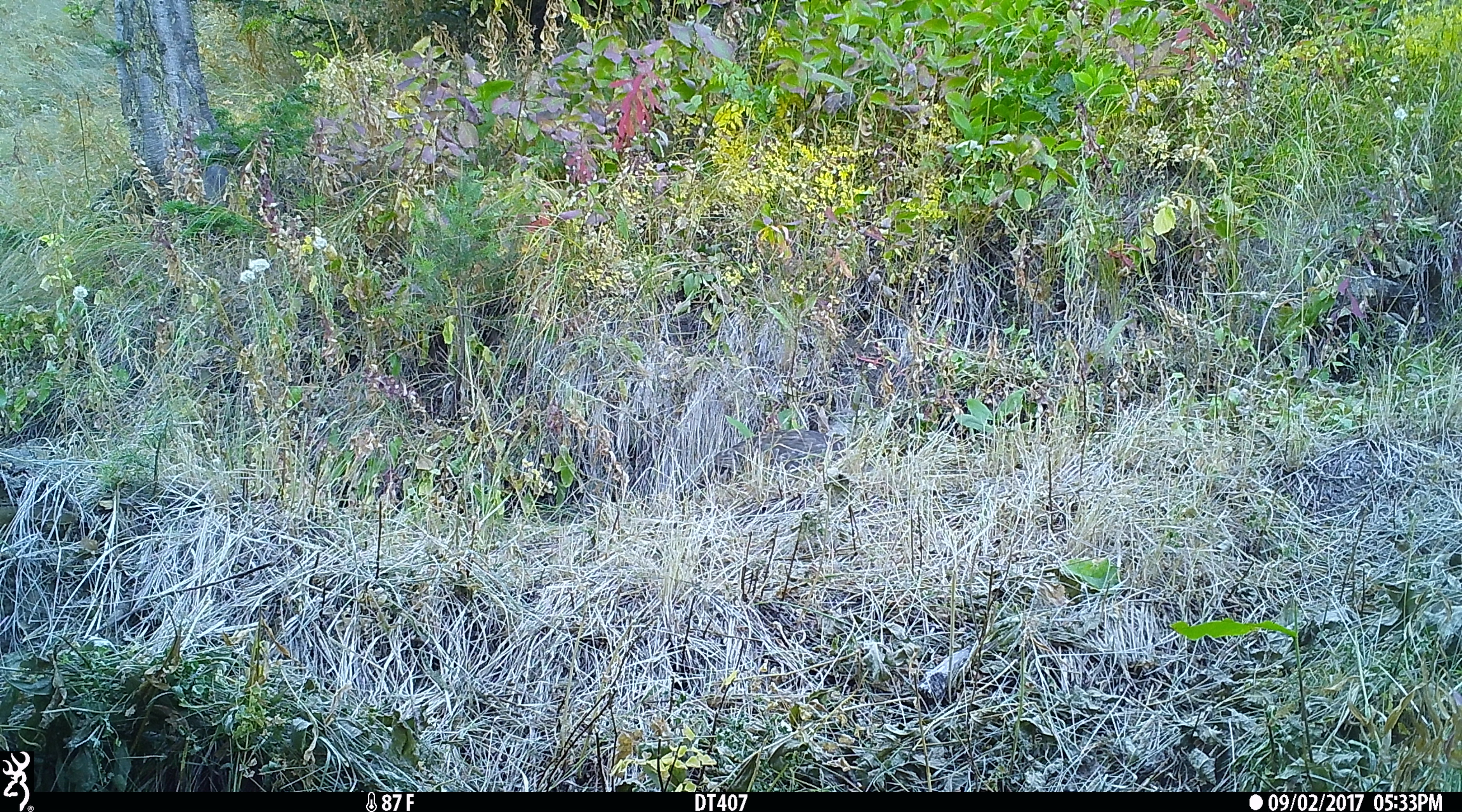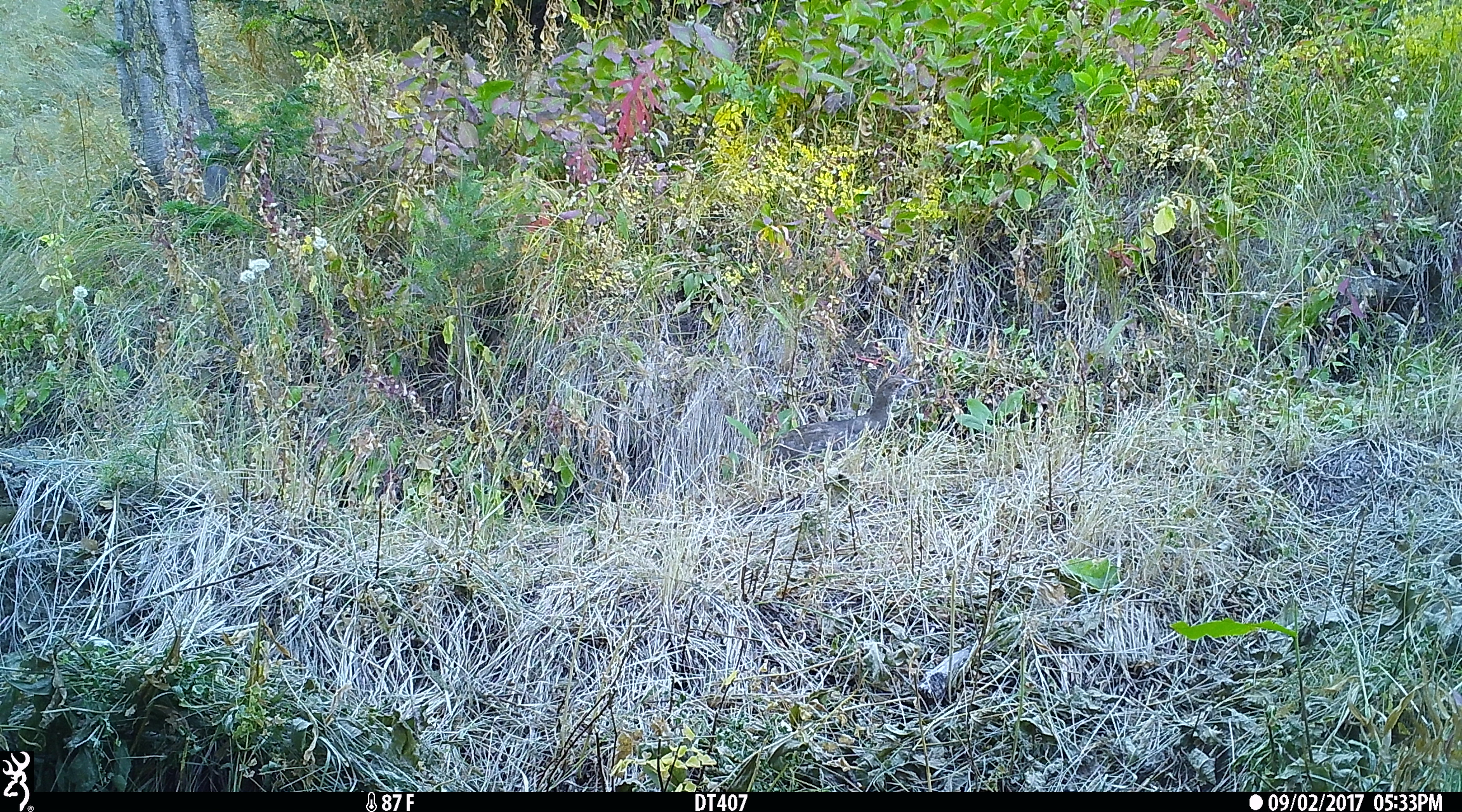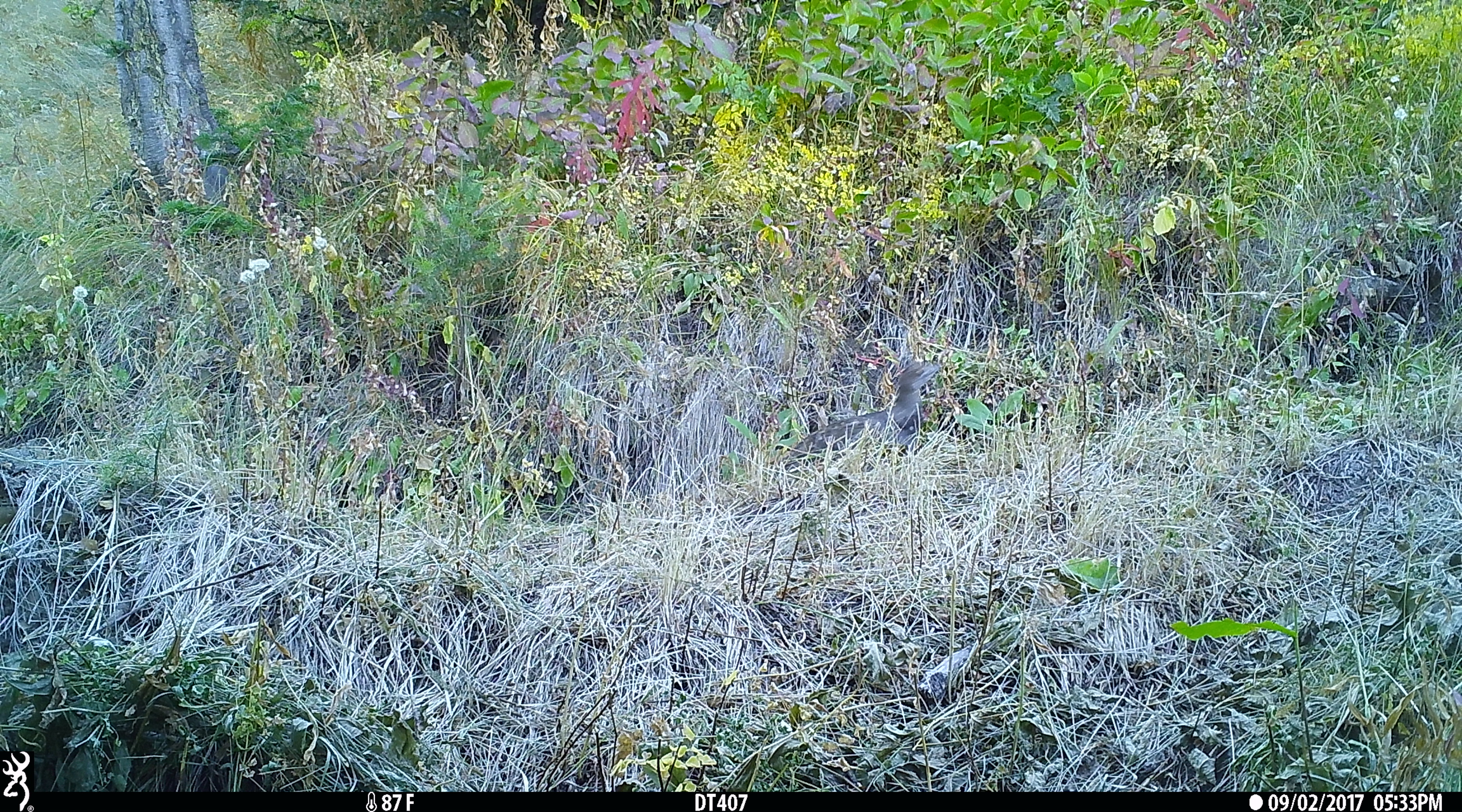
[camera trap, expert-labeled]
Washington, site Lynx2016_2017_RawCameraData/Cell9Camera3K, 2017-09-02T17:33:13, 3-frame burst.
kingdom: Animalia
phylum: Chordata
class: Aves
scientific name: Aves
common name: birds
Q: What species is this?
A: Aves (birds).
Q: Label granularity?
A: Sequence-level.